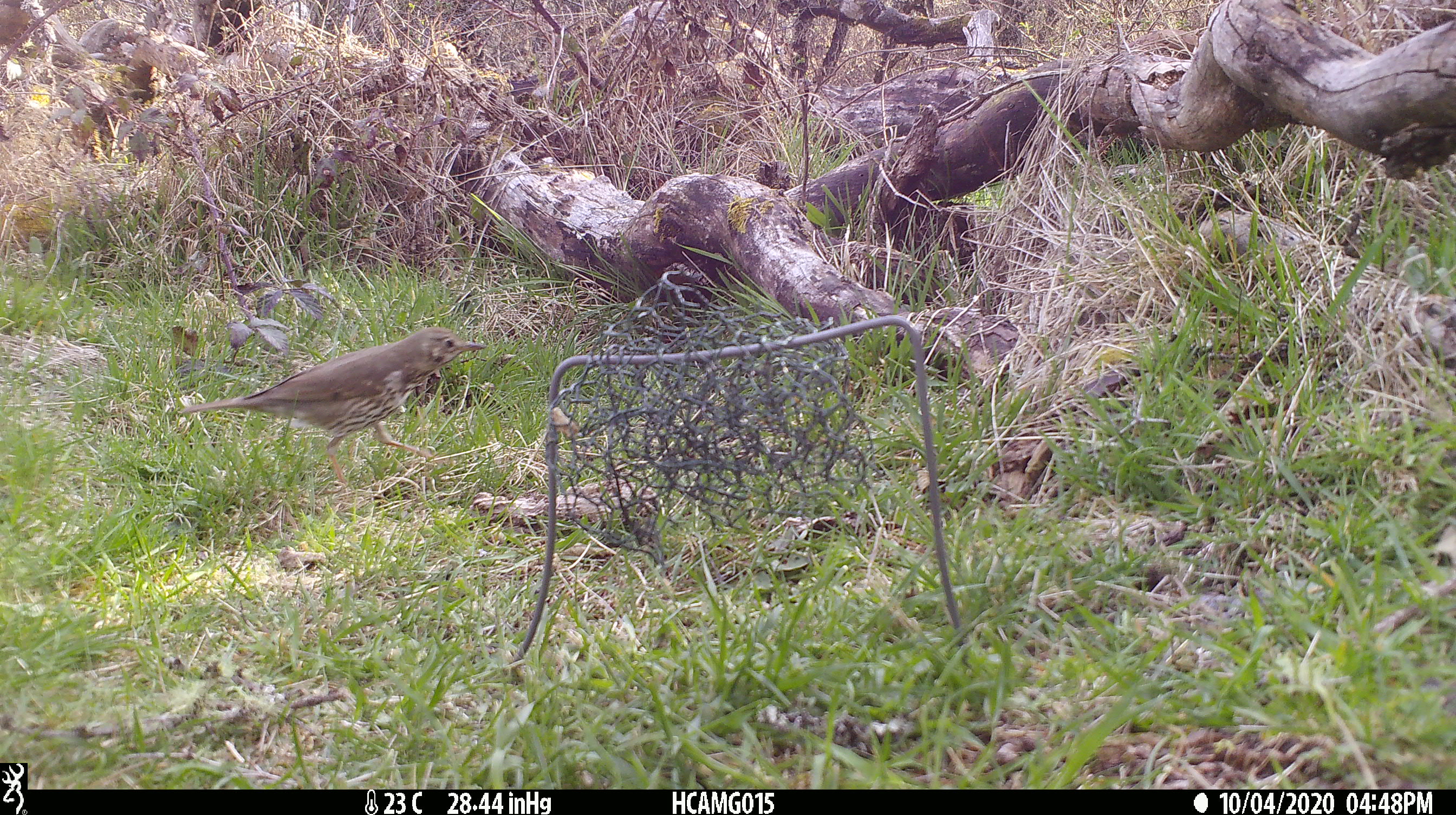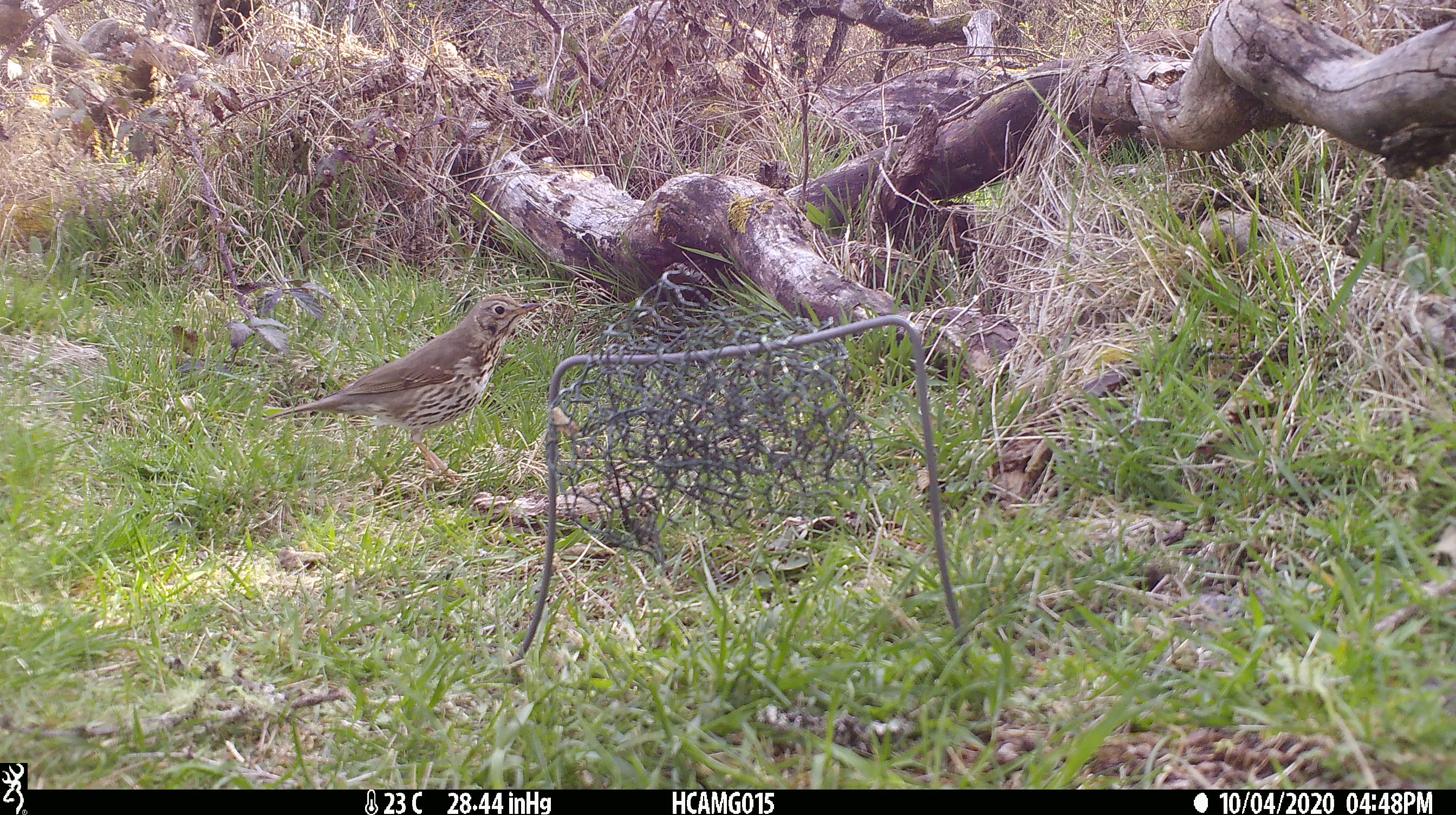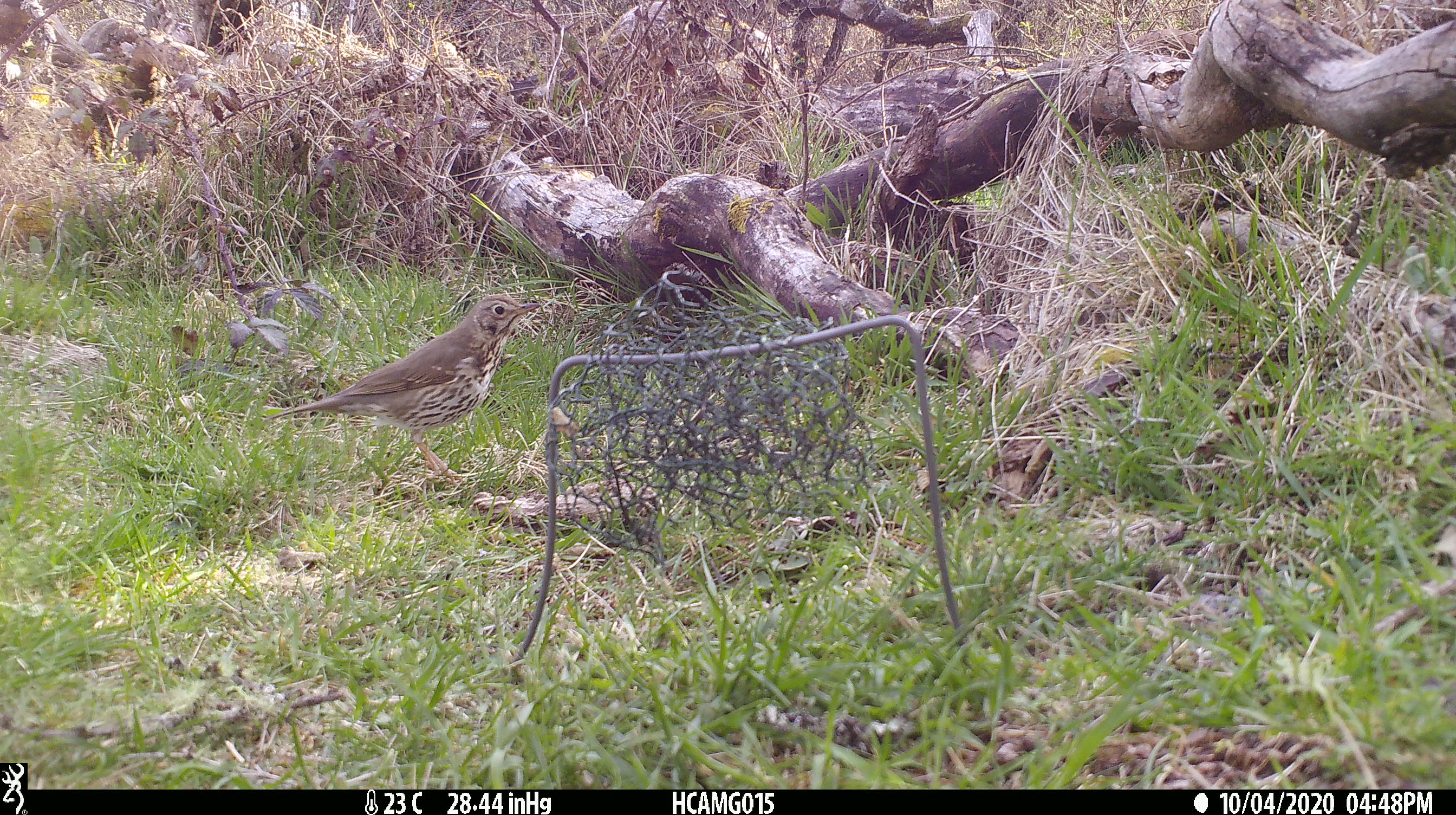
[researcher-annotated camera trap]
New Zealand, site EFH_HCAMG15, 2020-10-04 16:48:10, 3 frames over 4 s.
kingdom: Animalia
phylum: Chordata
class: Aves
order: Passeriformes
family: Turdidae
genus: Turdus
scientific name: Turdus philomelos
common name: song thrush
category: thrush